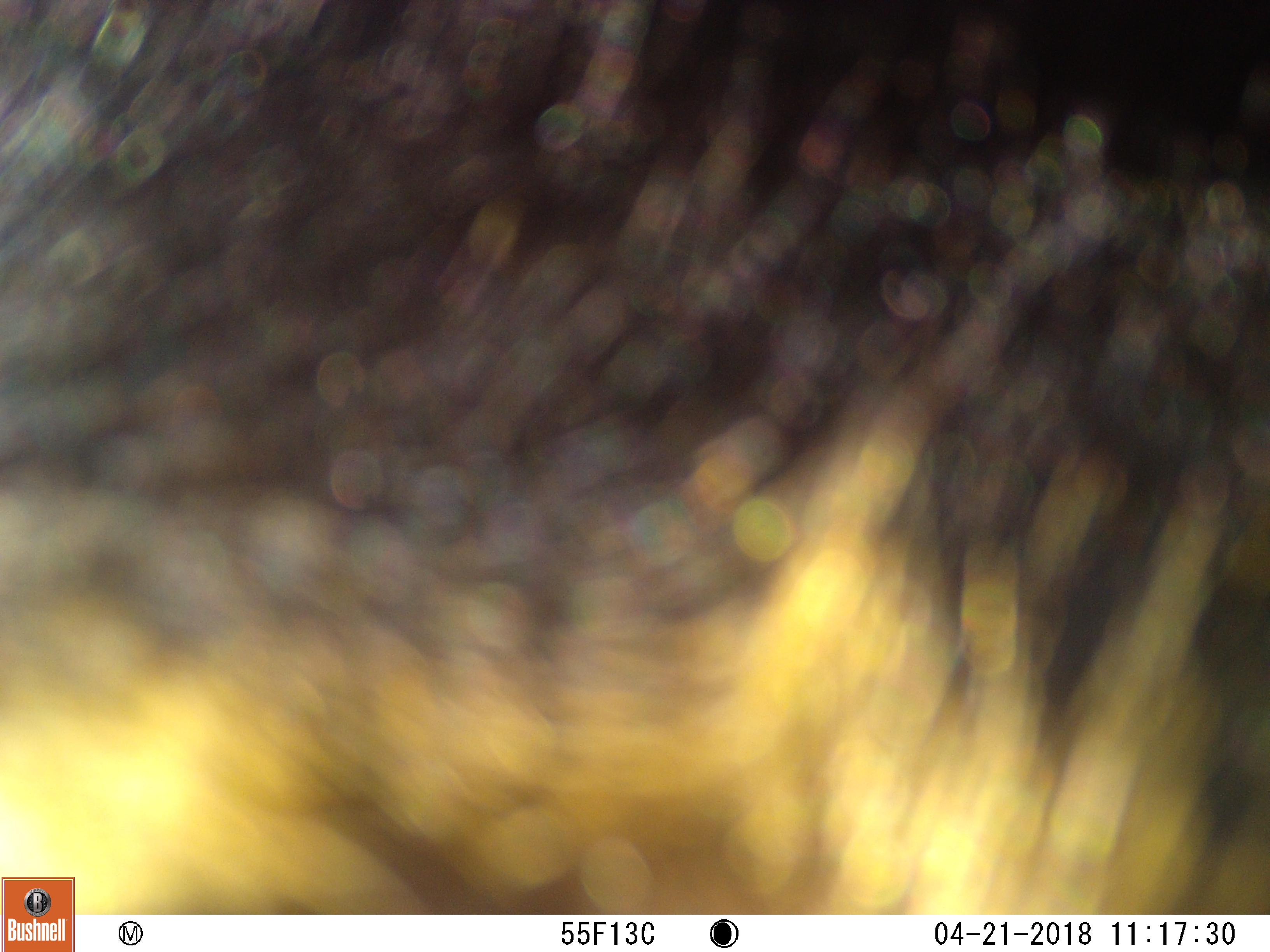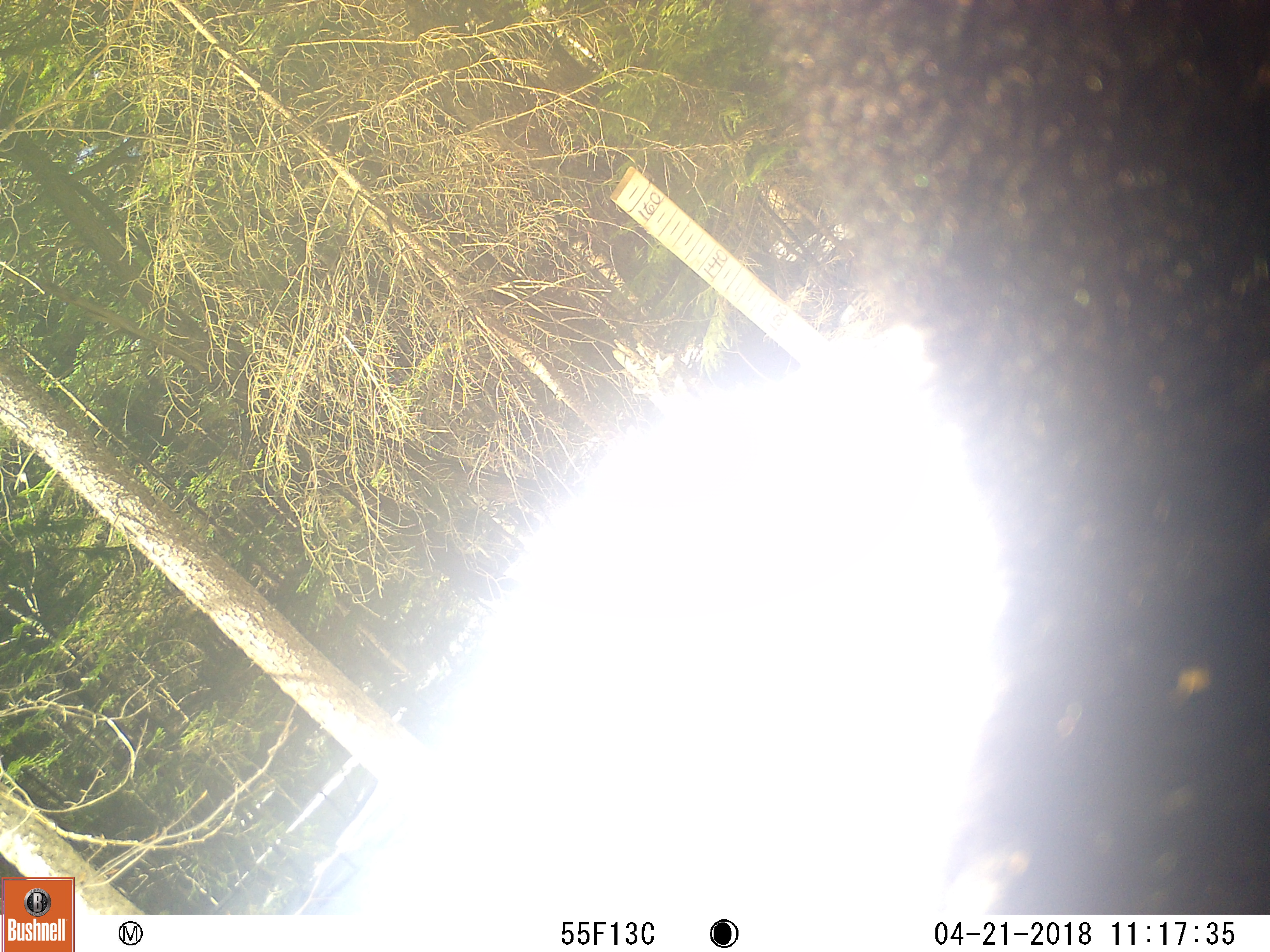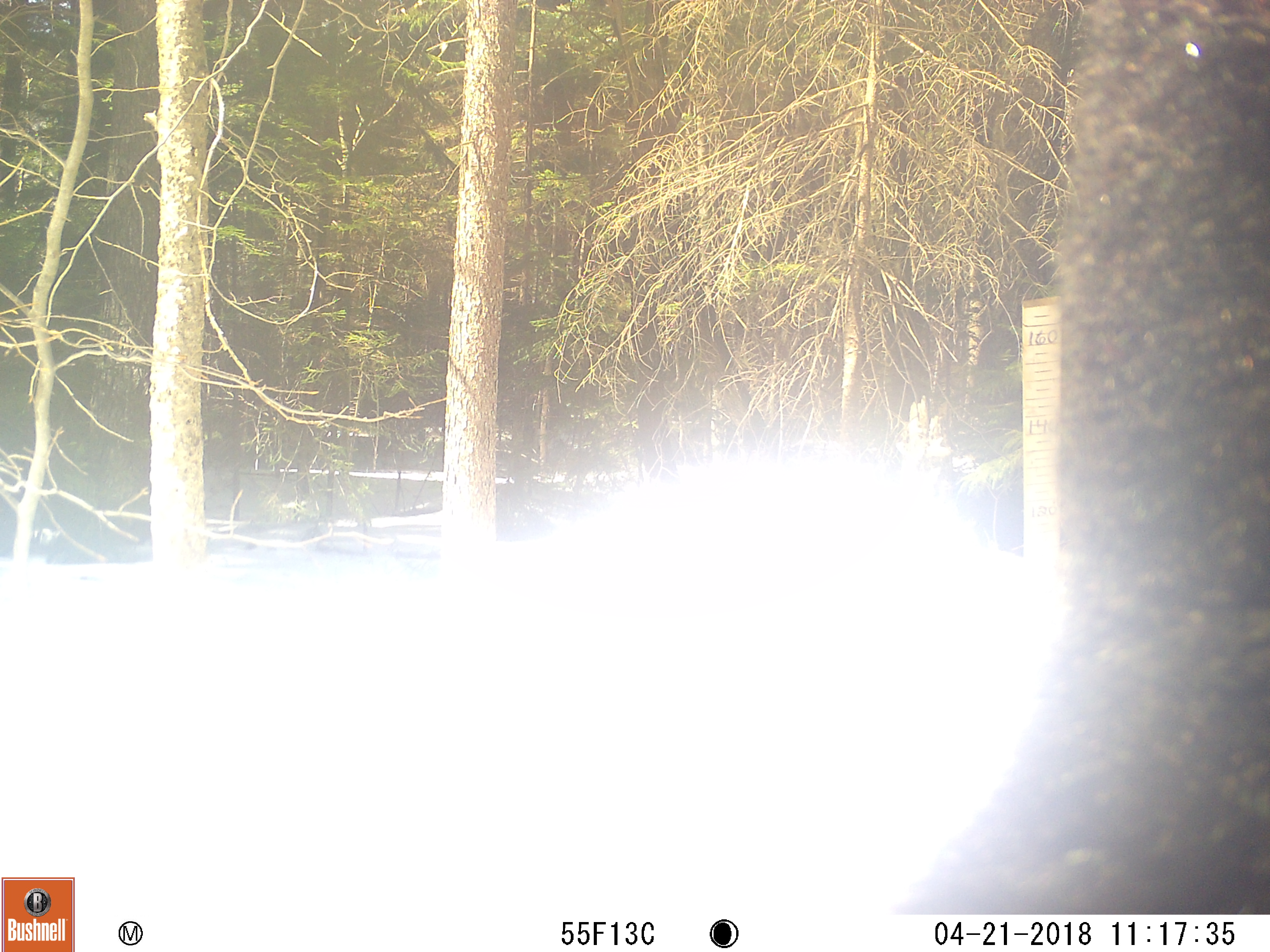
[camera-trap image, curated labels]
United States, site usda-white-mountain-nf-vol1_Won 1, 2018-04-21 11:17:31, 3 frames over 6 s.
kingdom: Animalia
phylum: Chordata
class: Mammalia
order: Carnivora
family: Ursidae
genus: Ursus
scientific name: Ursus americanus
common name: black bear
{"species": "black bear (Ursus americanus)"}